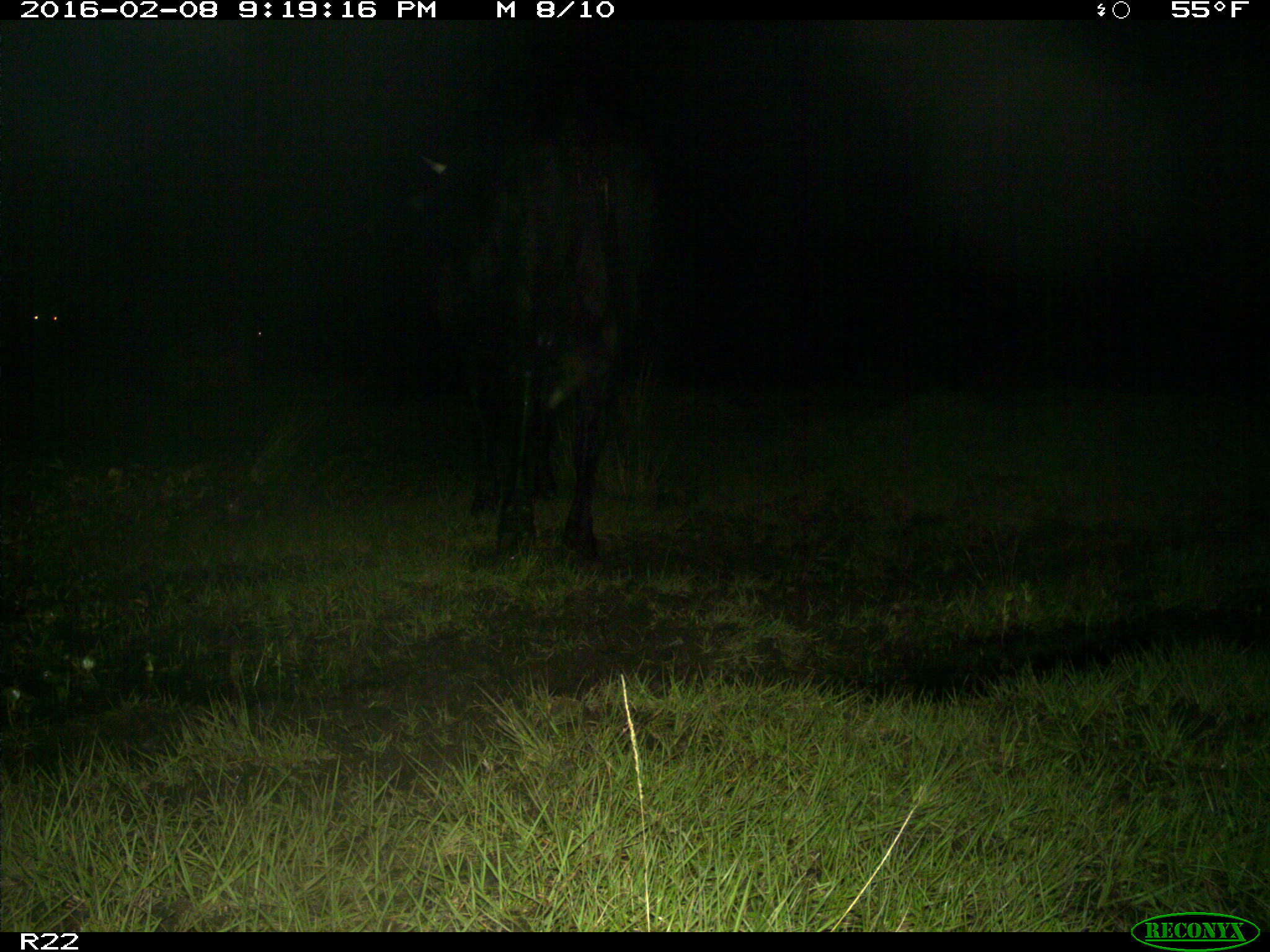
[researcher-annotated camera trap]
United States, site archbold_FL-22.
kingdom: Animalia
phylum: Chordata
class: Mammalia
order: Artiodactyla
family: Bovidae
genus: Bos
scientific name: Bos taurus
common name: domestic cow